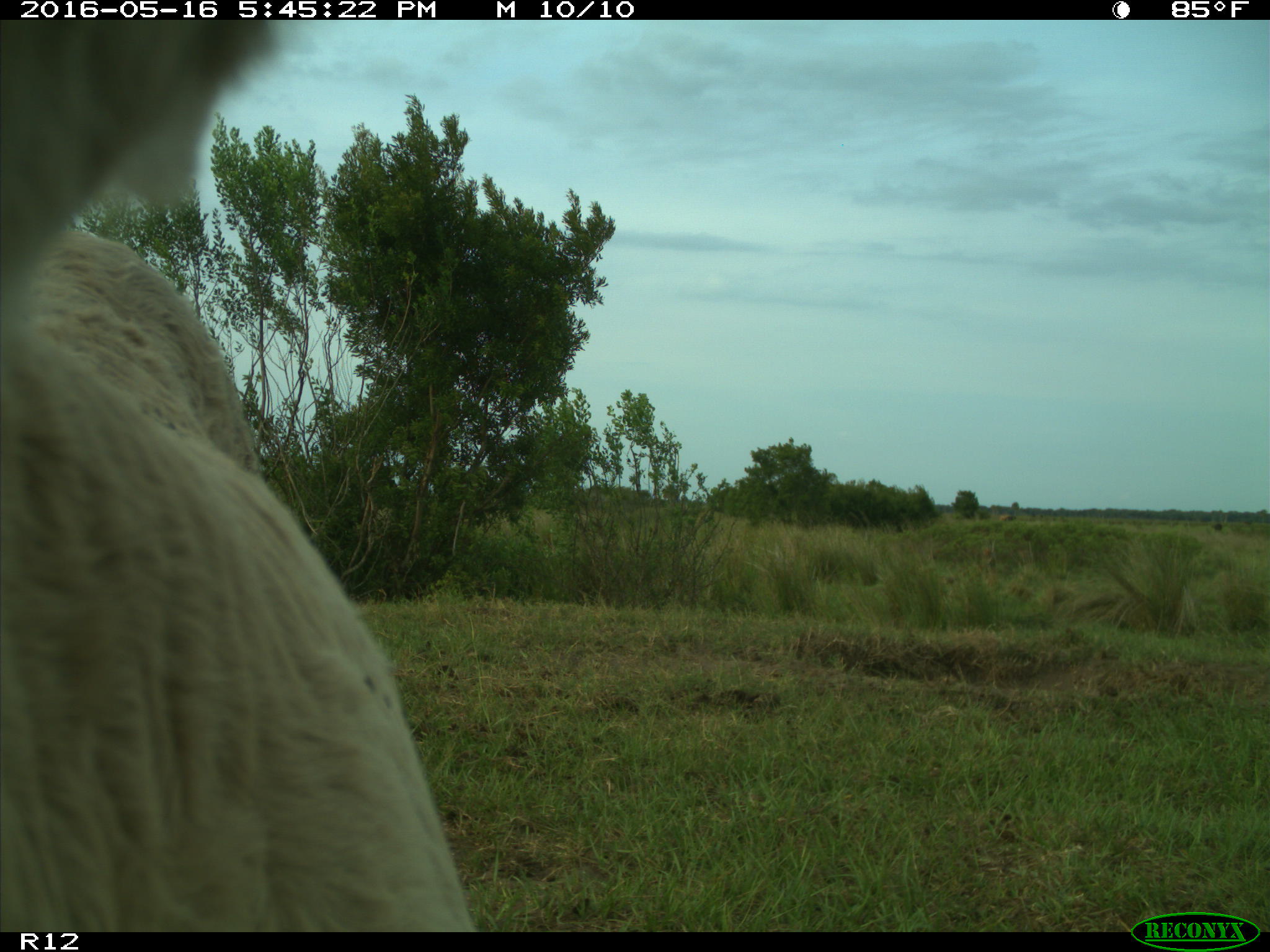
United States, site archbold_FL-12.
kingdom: Animalia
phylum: Chordata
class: Mammalia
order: Artiodactyla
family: Bovidae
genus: Bos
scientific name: Bos taurus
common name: domestic cow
Bos taurus (domestic cow).